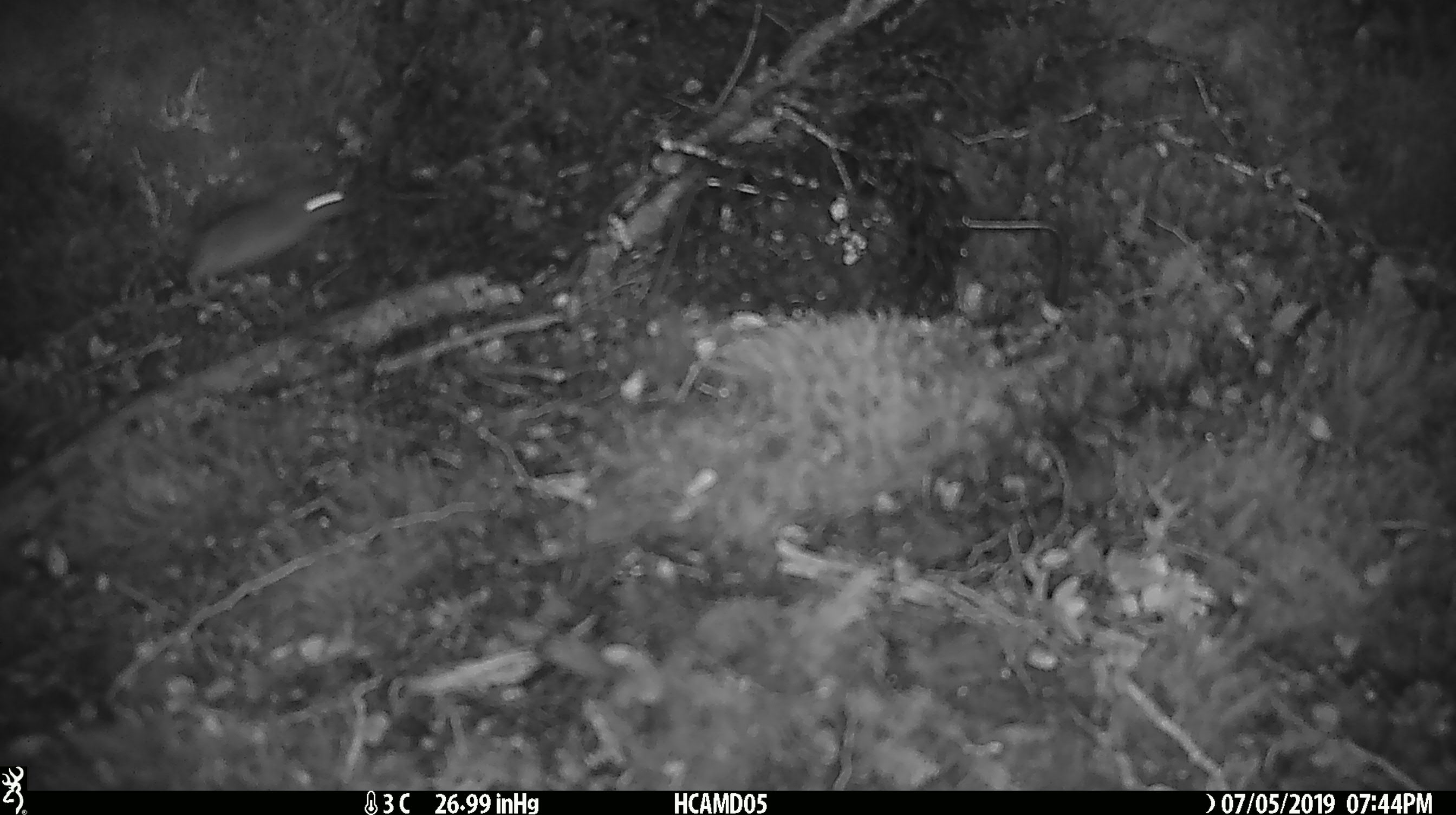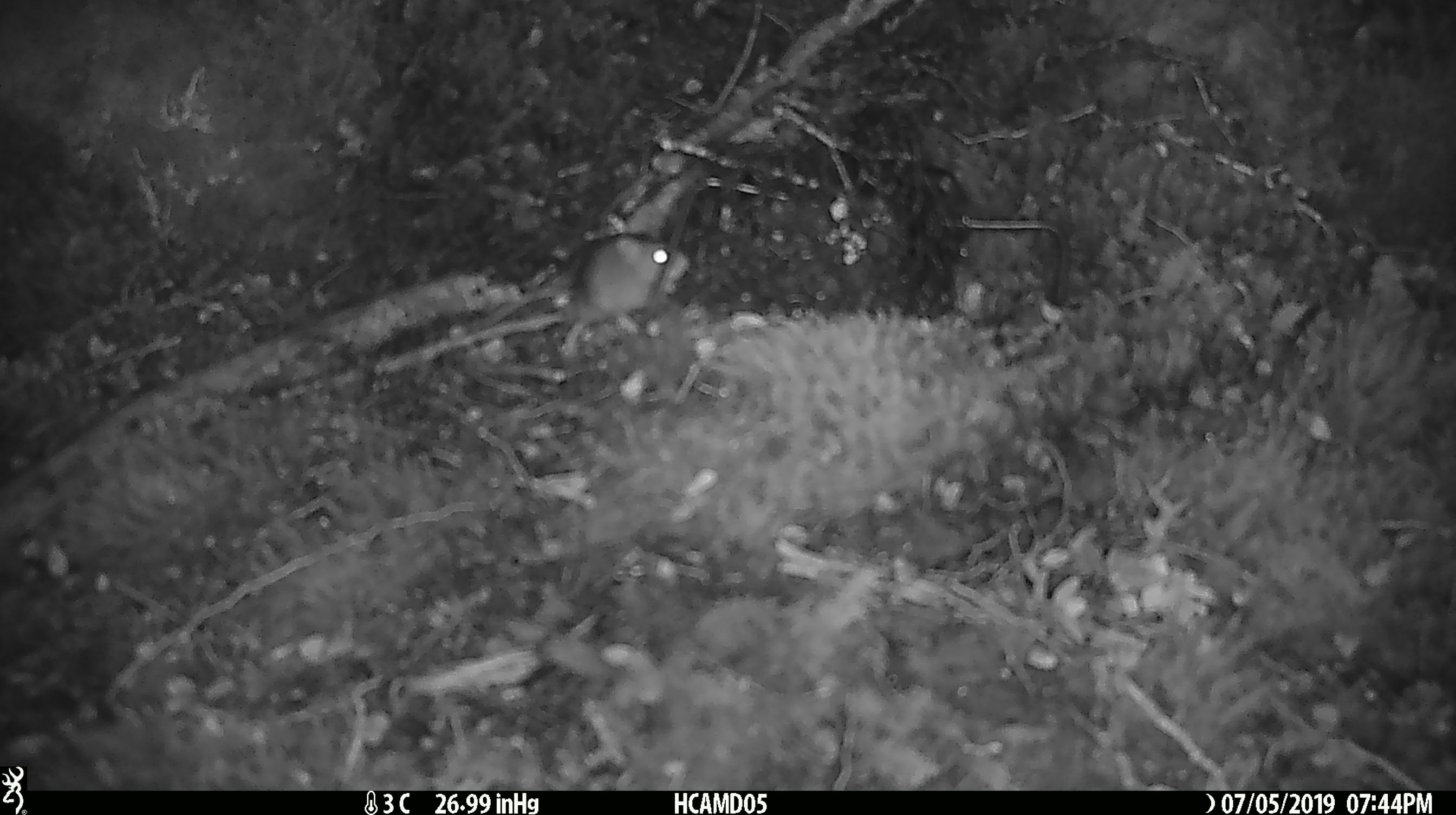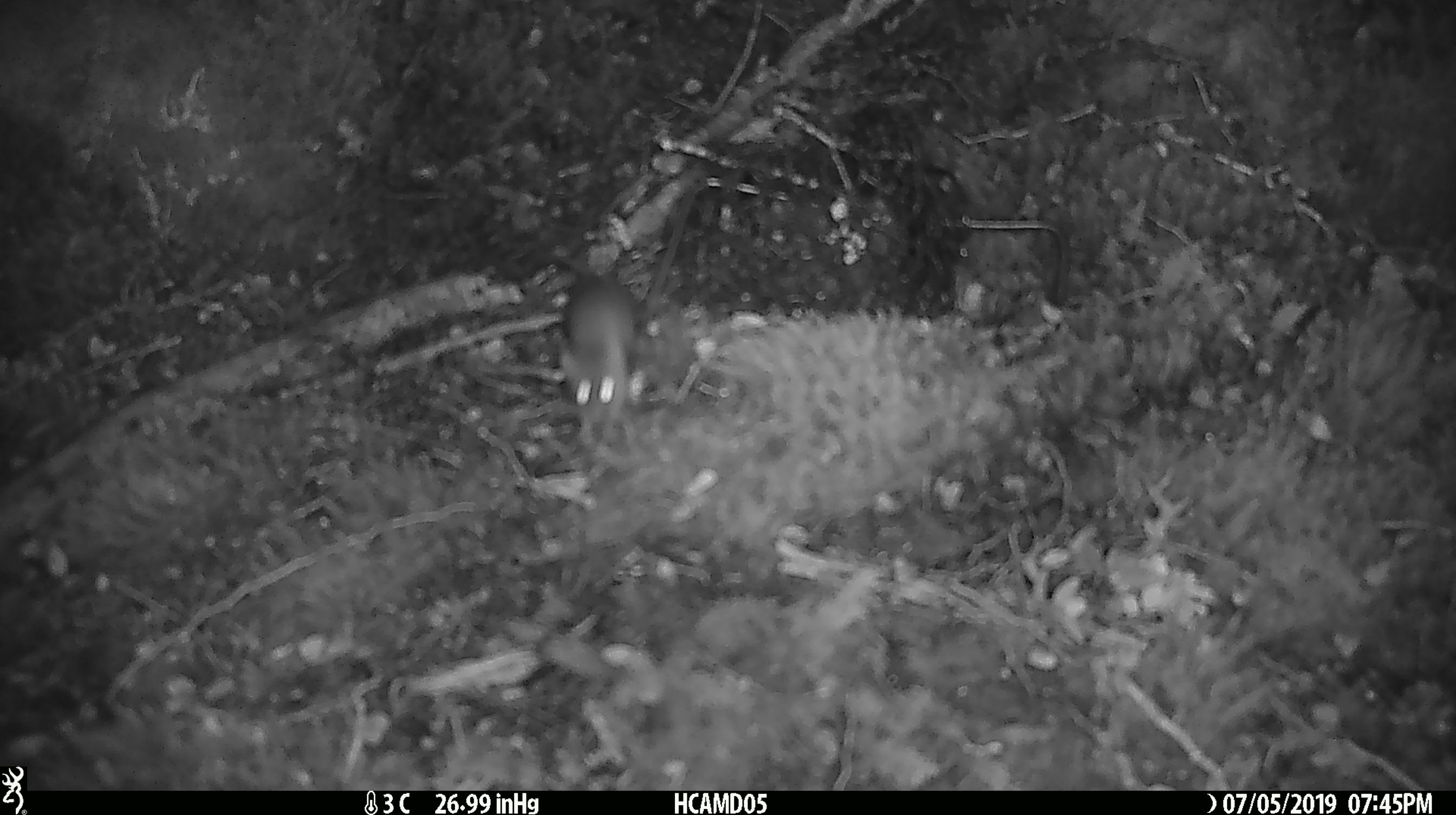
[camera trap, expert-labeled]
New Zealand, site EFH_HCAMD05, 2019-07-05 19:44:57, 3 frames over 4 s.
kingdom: Animalia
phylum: Chordata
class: Mammalia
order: Rodentia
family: Muridae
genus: Mus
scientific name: Mus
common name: mouse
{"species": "mouse (Mus)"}